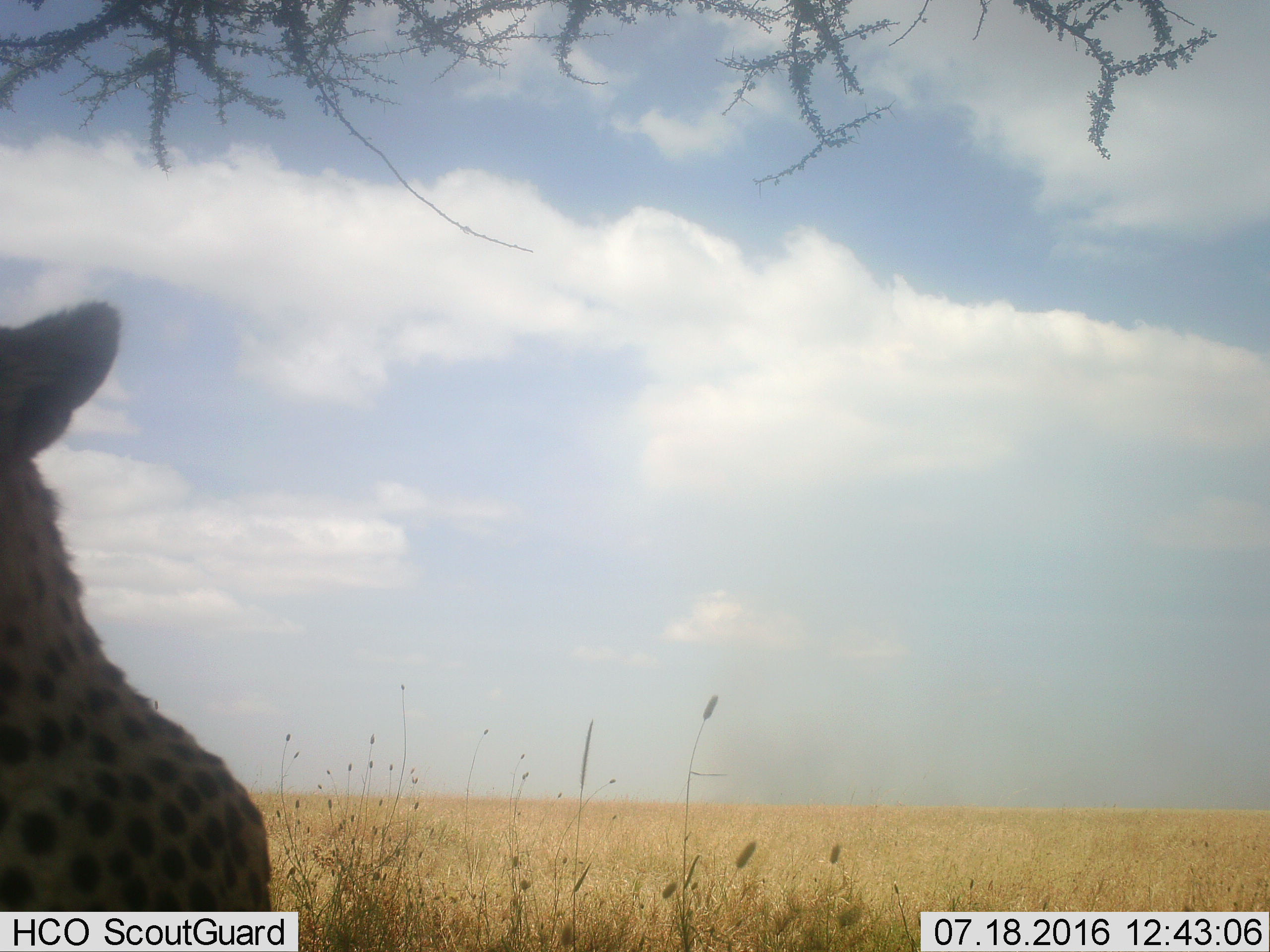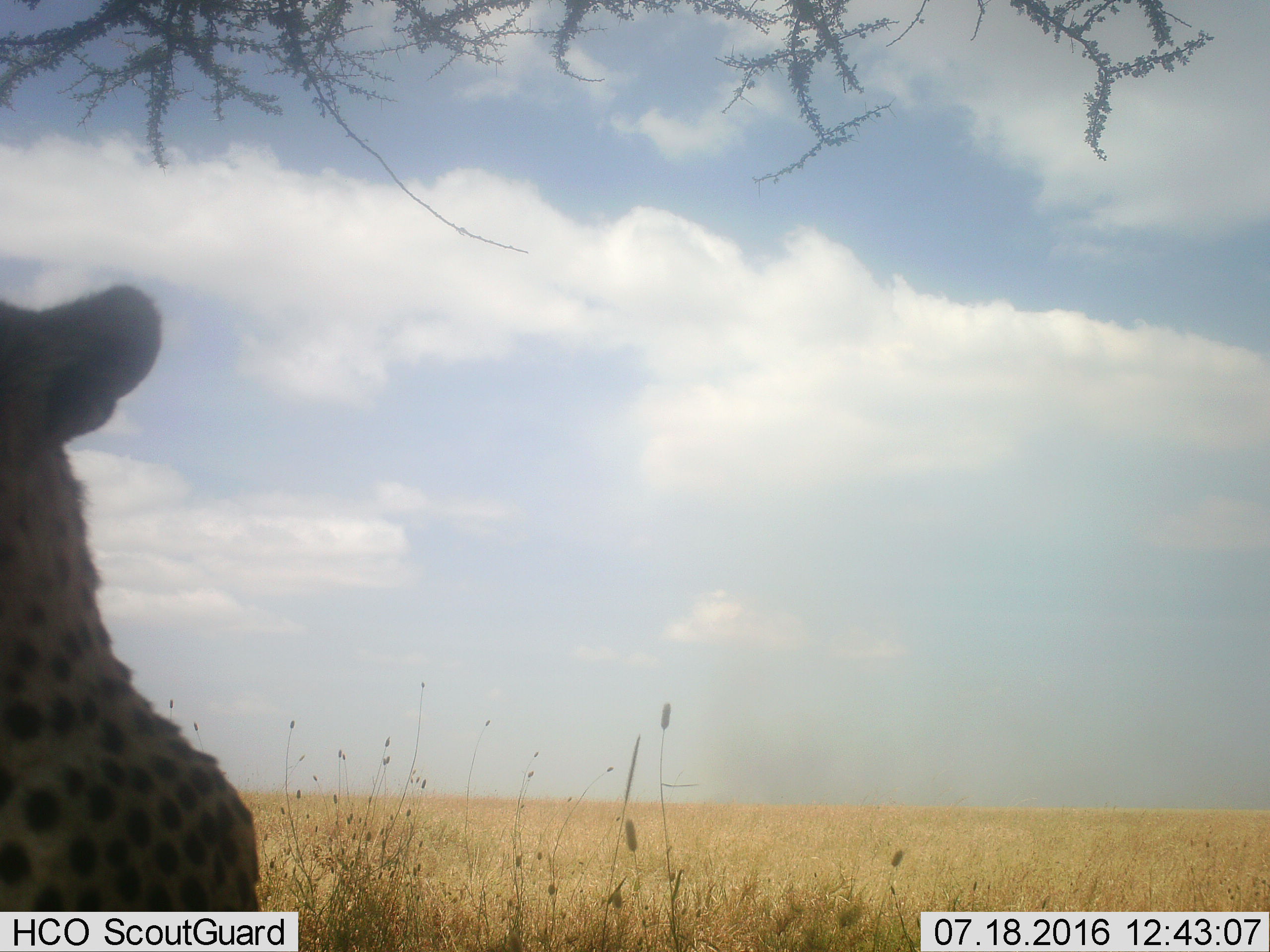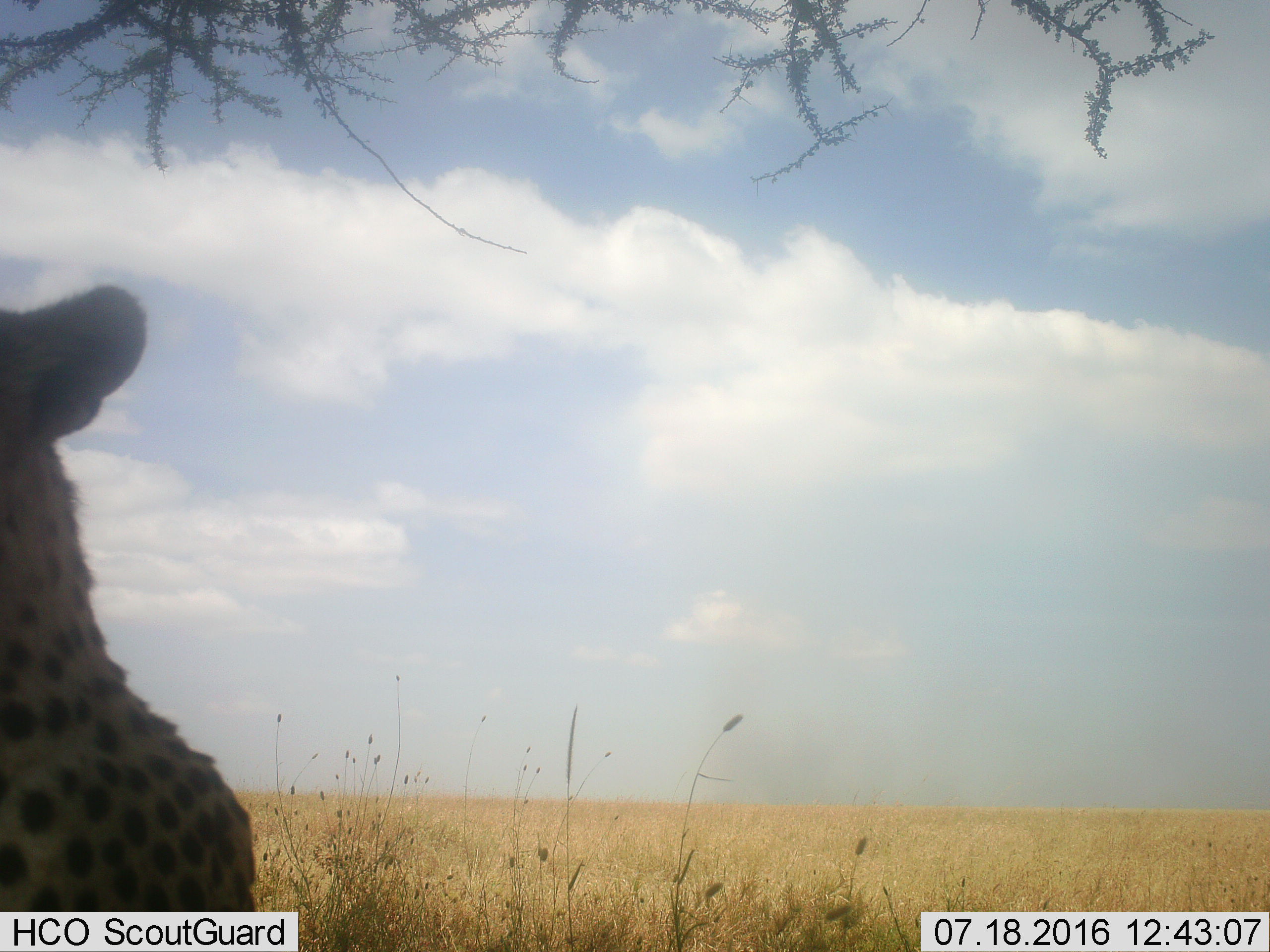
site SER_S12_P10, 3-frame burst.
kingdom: Animalia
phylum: Chordata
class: Mammalia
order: Carnivora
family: Felidae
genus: Acinonyx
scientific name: Acinonyx jubatus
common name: cheetah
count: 1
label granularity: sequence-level